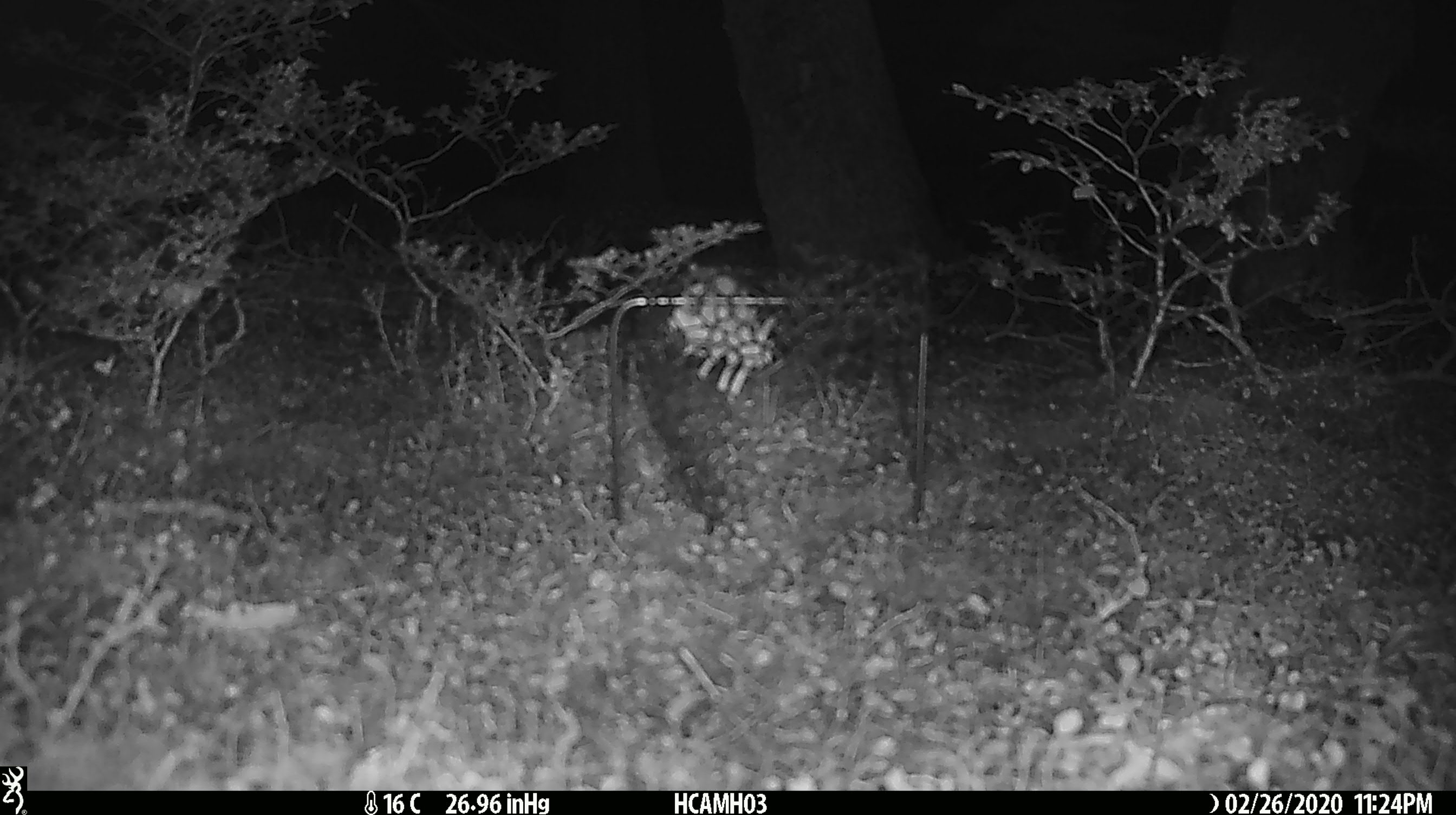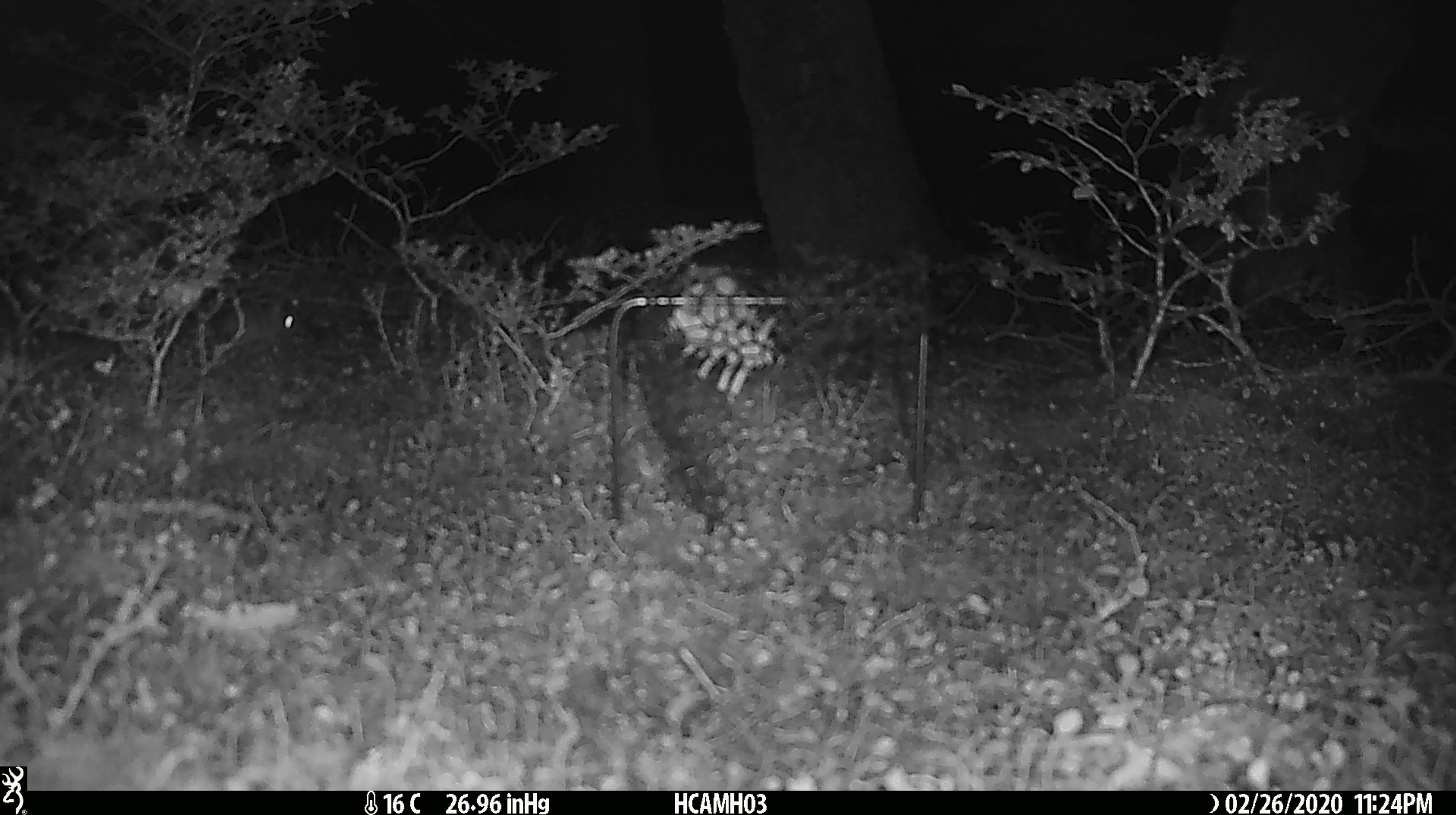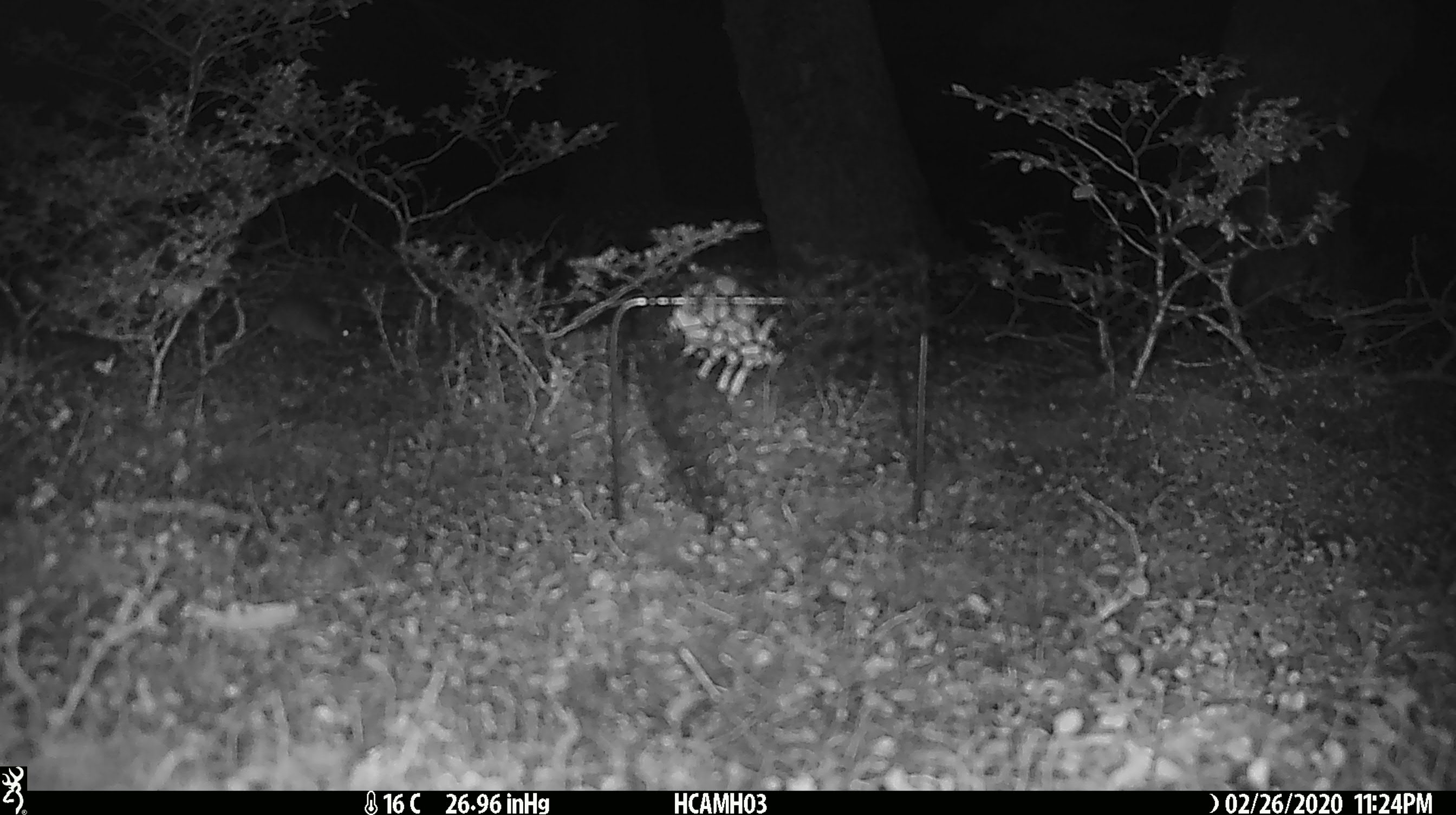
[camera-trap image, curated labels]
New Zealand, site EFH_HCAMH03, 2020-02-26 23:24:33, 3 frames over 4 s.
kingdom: Animalia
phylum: Chordata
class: Mammalia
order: Rodentia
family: Muridae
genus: Mus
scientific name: Mus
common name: mouse